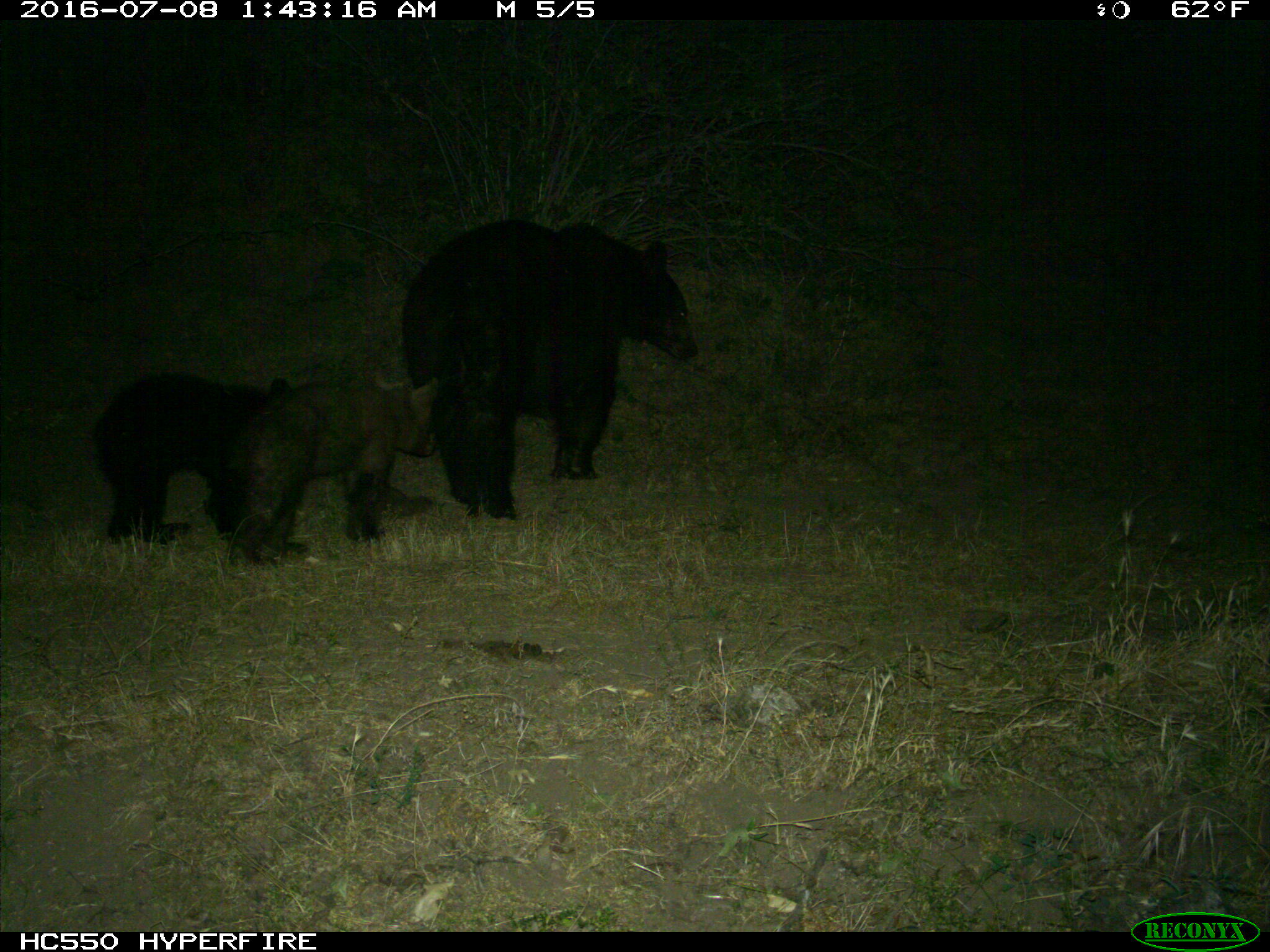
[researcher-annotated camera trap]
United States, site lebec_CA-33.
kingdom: Animalia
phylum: Chordata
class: Mammalia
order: Carnivora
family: Ursidae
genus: Ursus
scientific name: Ursus americanus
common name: american black bear